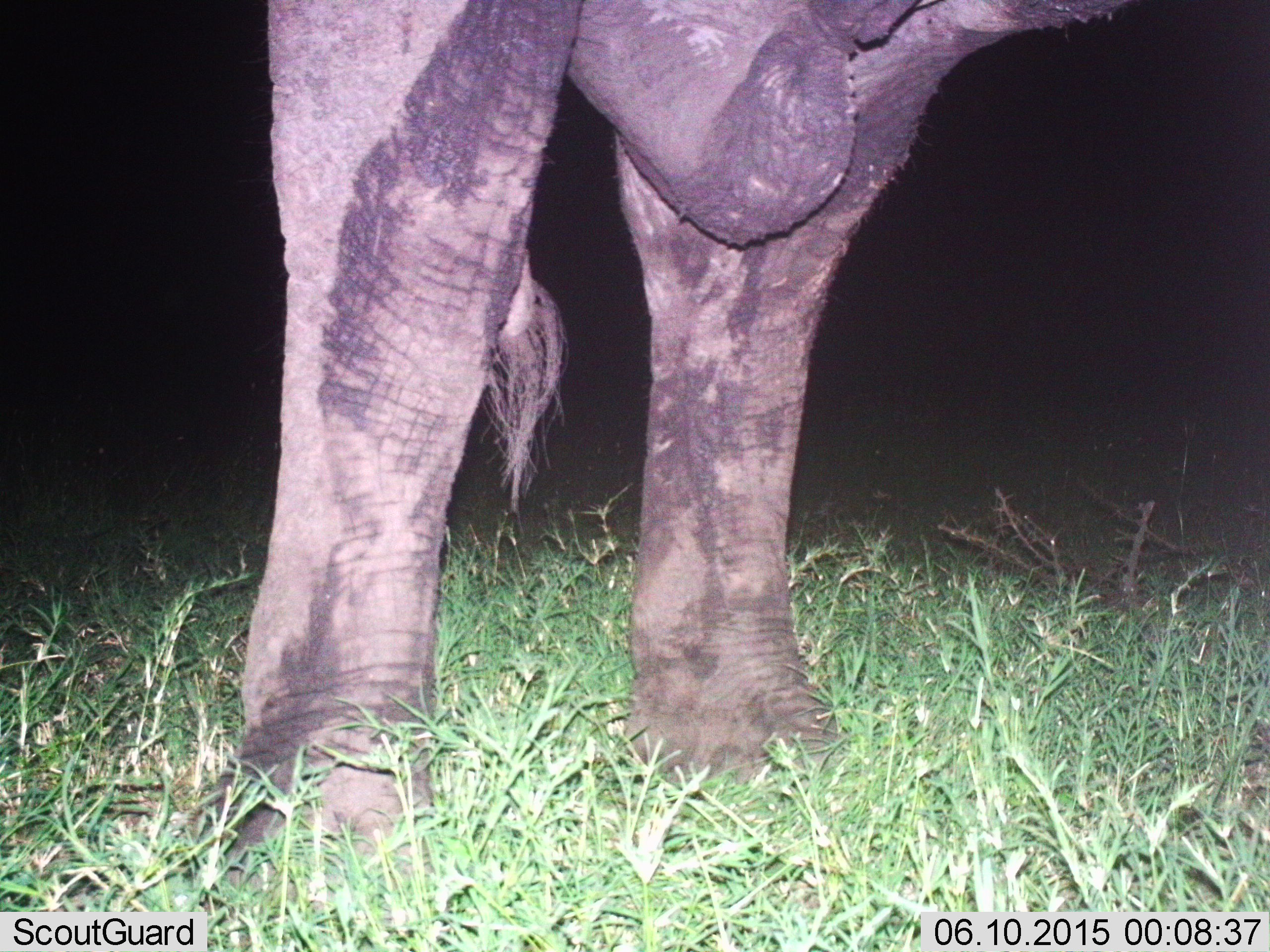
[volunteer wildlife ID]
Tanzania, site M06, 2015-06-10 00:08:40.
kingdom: Animalia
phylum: Chordata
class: Mammalia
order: Proboscidea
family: Elephantidae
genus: Loxodonta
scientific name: Loxodonta africana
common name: african bush elephant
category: elephant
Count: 1.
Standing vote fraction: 100%.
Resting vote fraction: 0%.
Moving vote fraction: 0%.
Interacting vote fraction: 0%.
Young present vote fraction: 0%.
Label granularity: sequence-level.